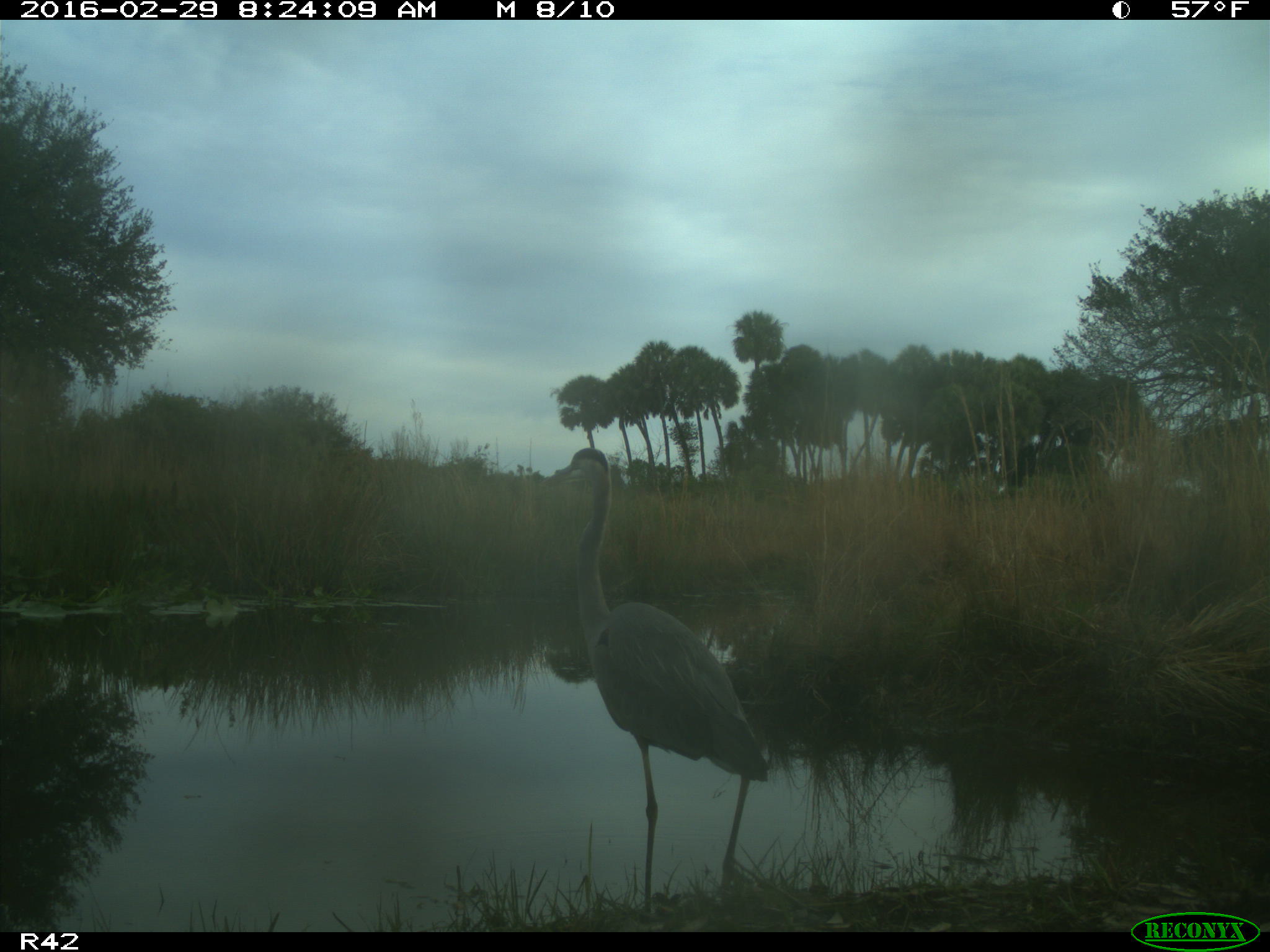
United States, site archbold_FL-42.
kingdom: Animalia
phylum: Chordata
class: Aves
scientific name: Aves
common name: birds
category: unidentified bird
Unidentified bird (birds) (Aves).